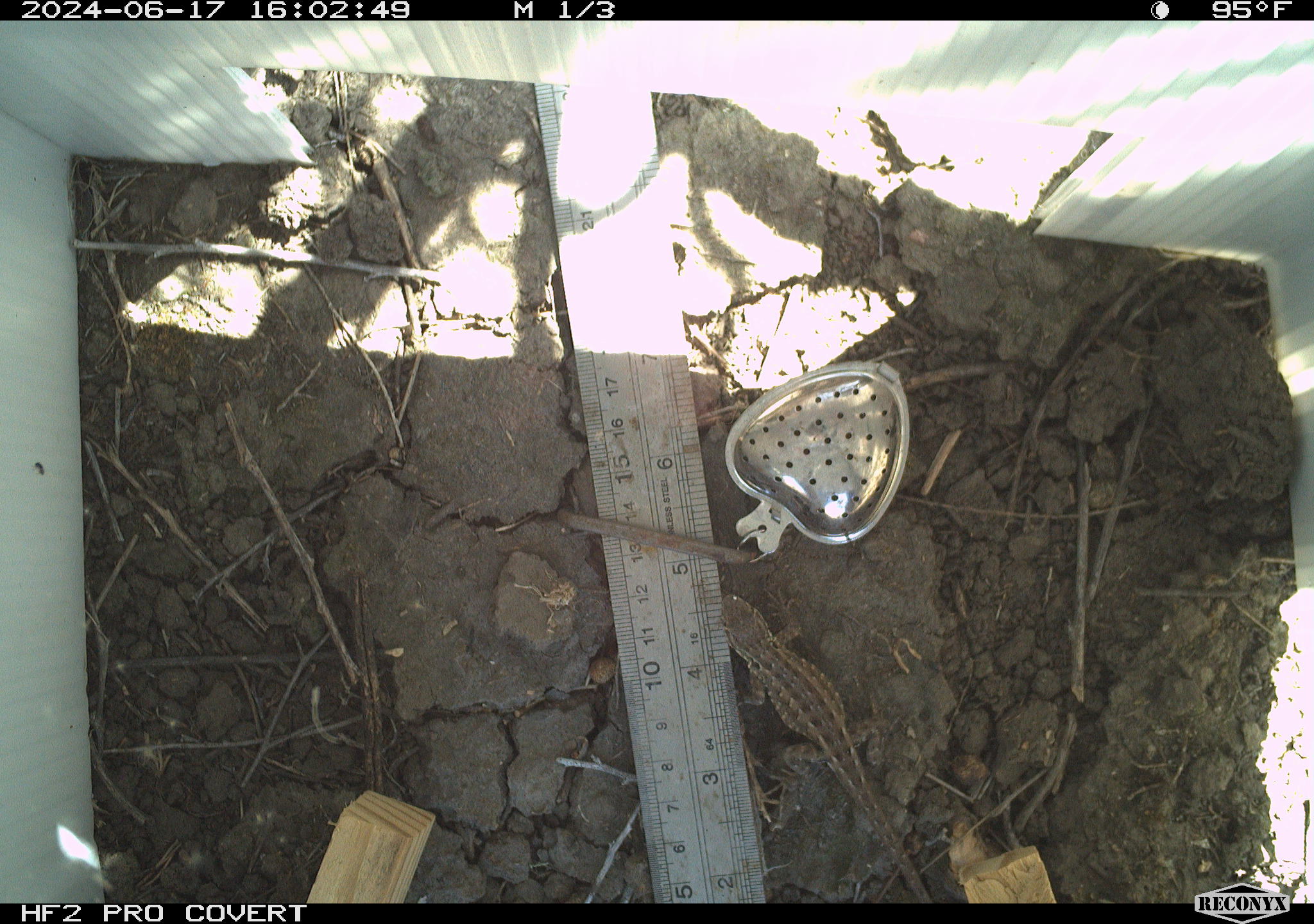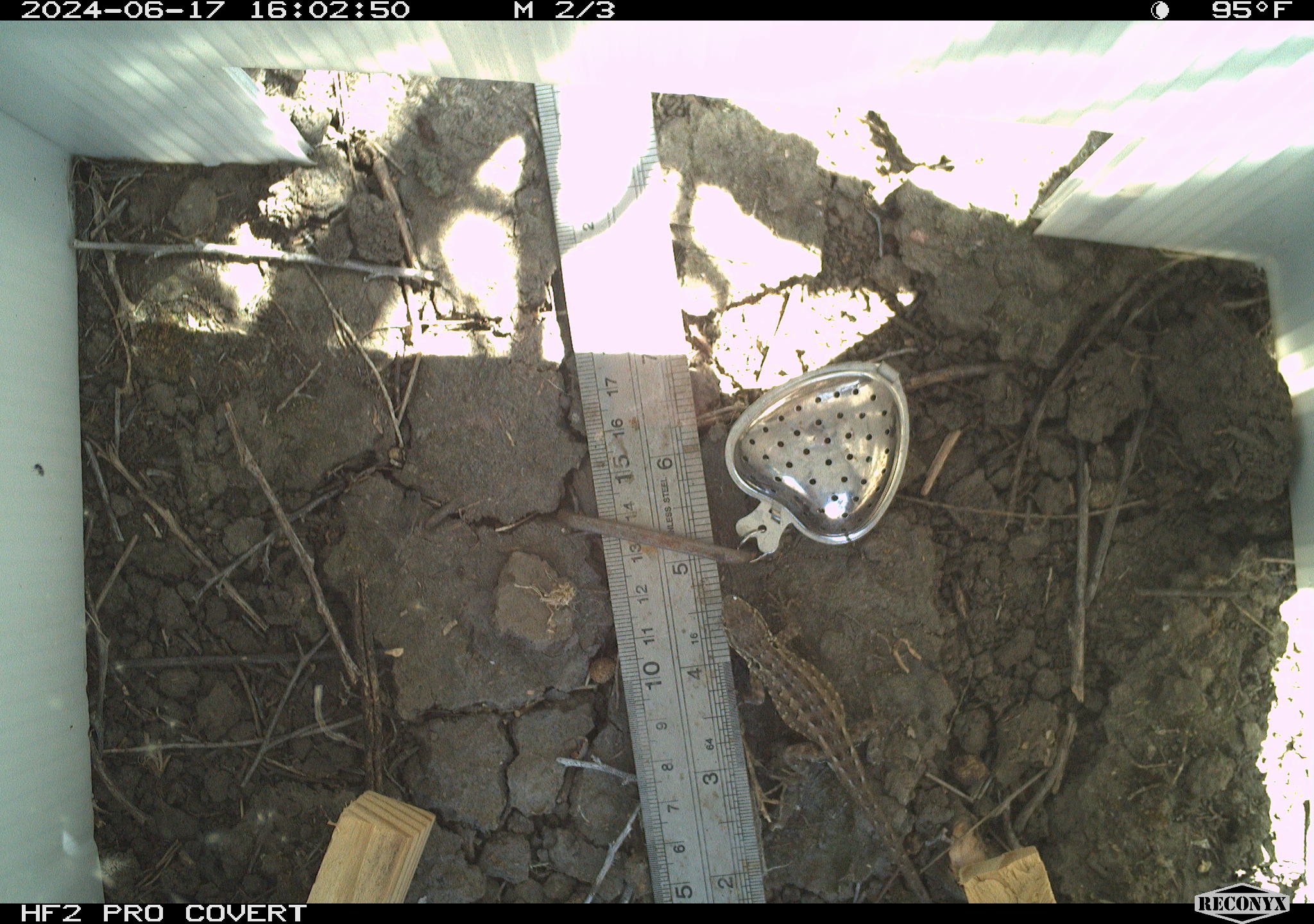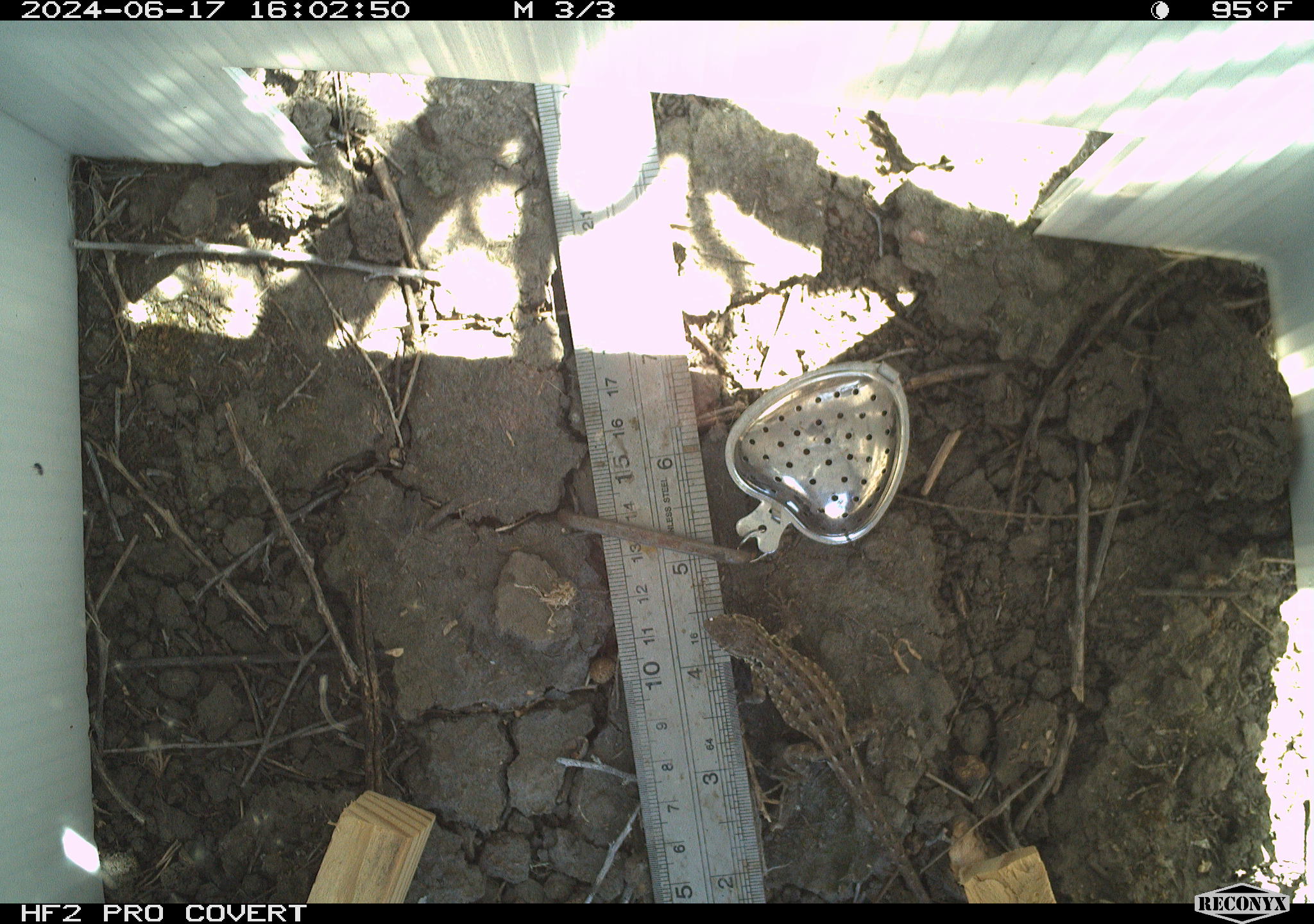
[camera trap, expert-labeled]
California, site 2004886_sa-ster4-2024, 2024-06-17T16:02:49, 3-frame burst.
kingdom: Animalia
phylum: Chordata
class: Reptilia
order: Squamata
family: Phrynosomatidae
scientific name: Phrynosomatidae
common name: phrynosomatid lizards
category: phrynosomatidae family